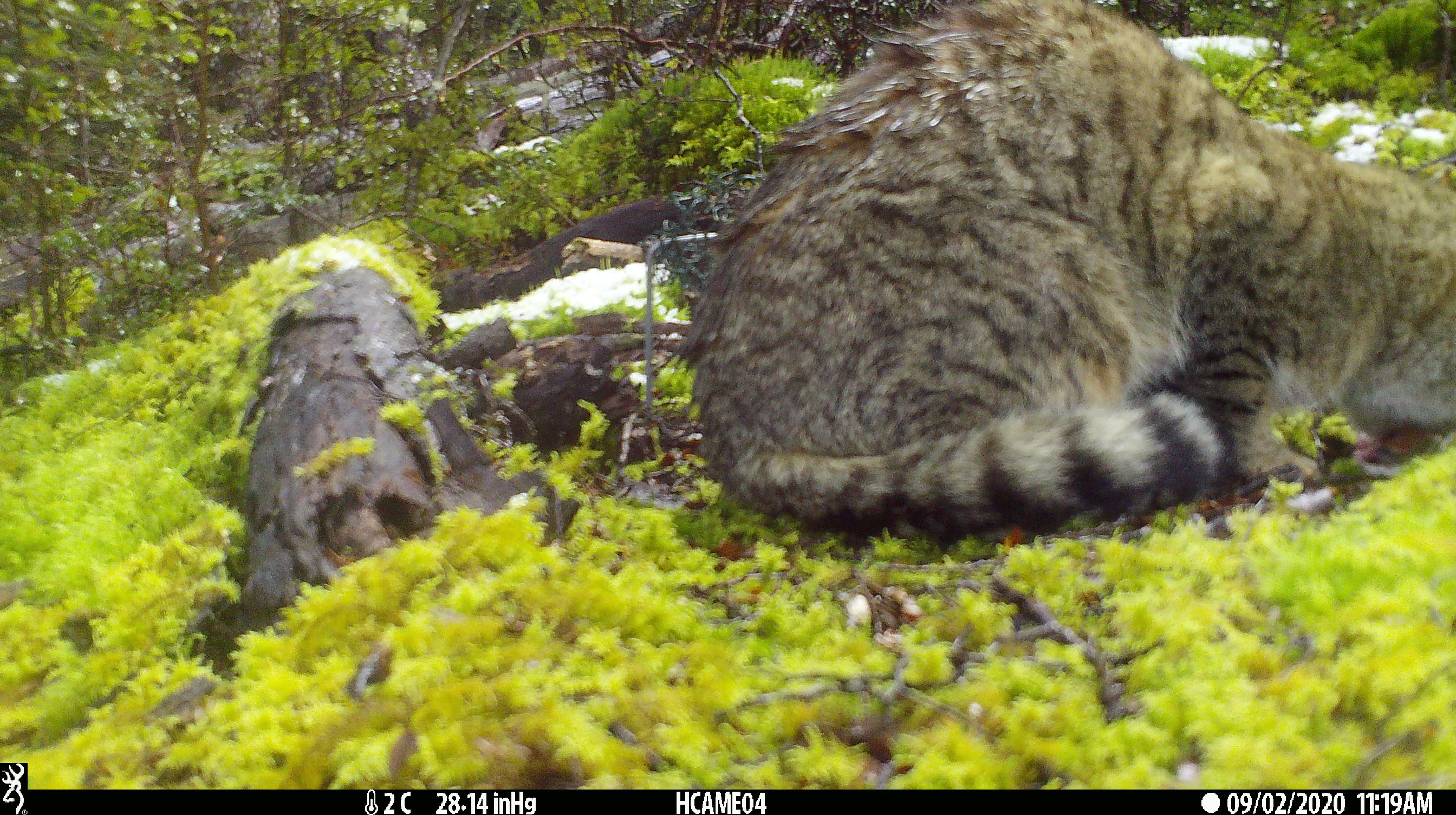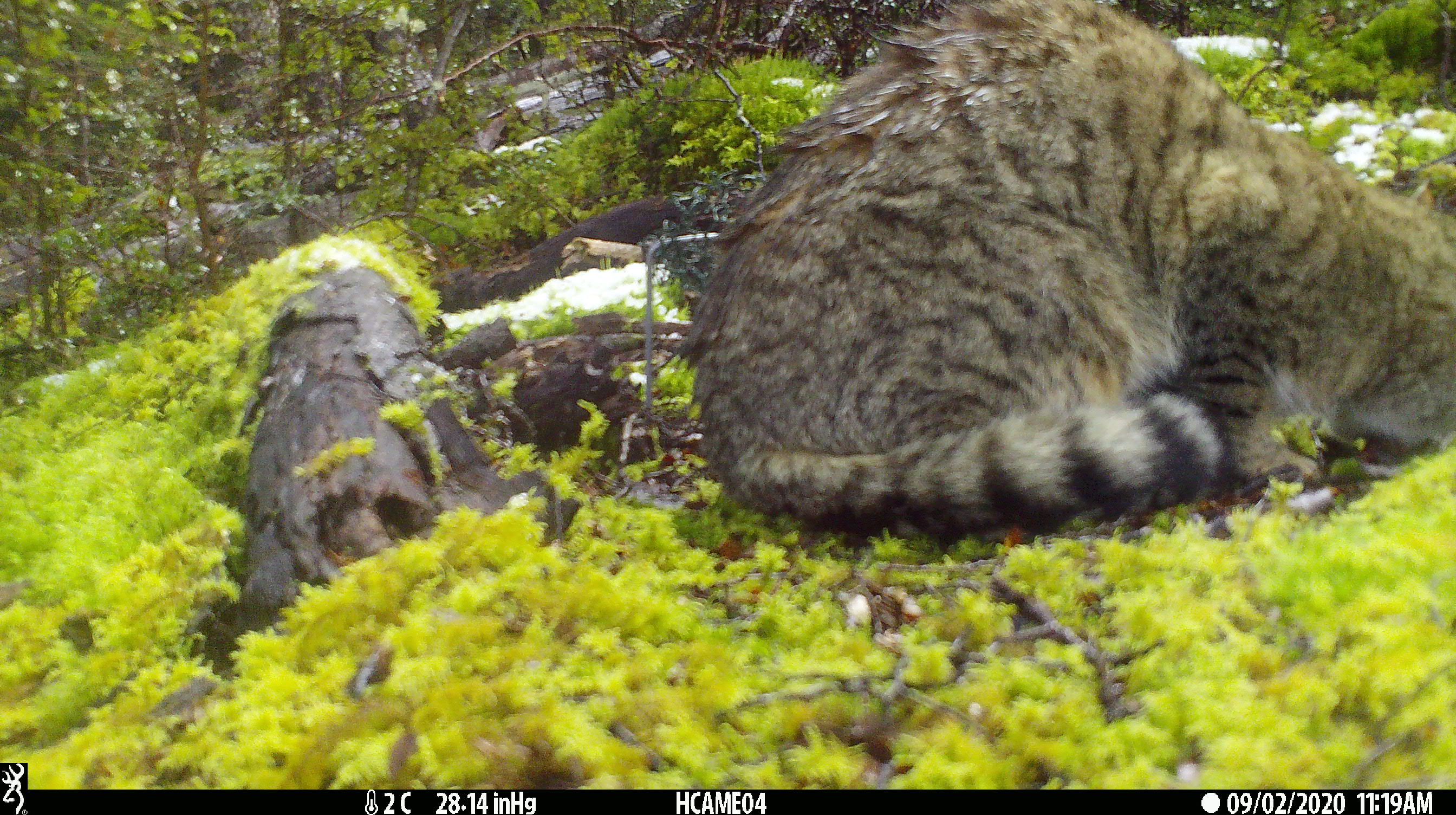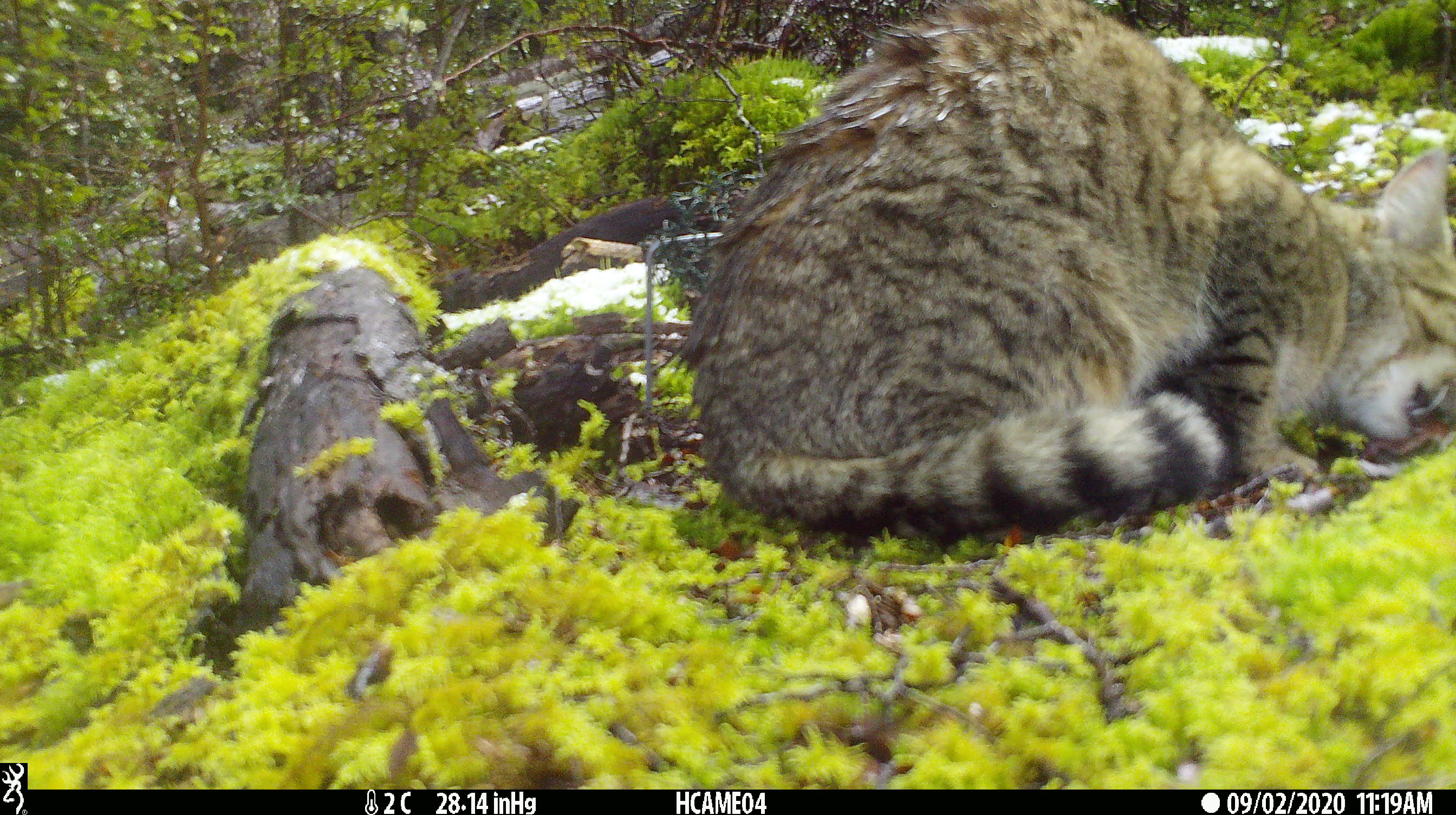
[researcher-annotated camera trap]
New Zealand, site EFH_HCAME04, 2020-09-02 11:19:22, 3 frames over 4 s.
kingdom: Animalia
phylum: Chordata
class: Mammalia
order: Carnivora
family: Felidae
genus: Felis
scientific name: Felis catus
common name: domestic cat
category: cat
Cat (domestic cat) (Felis catus).